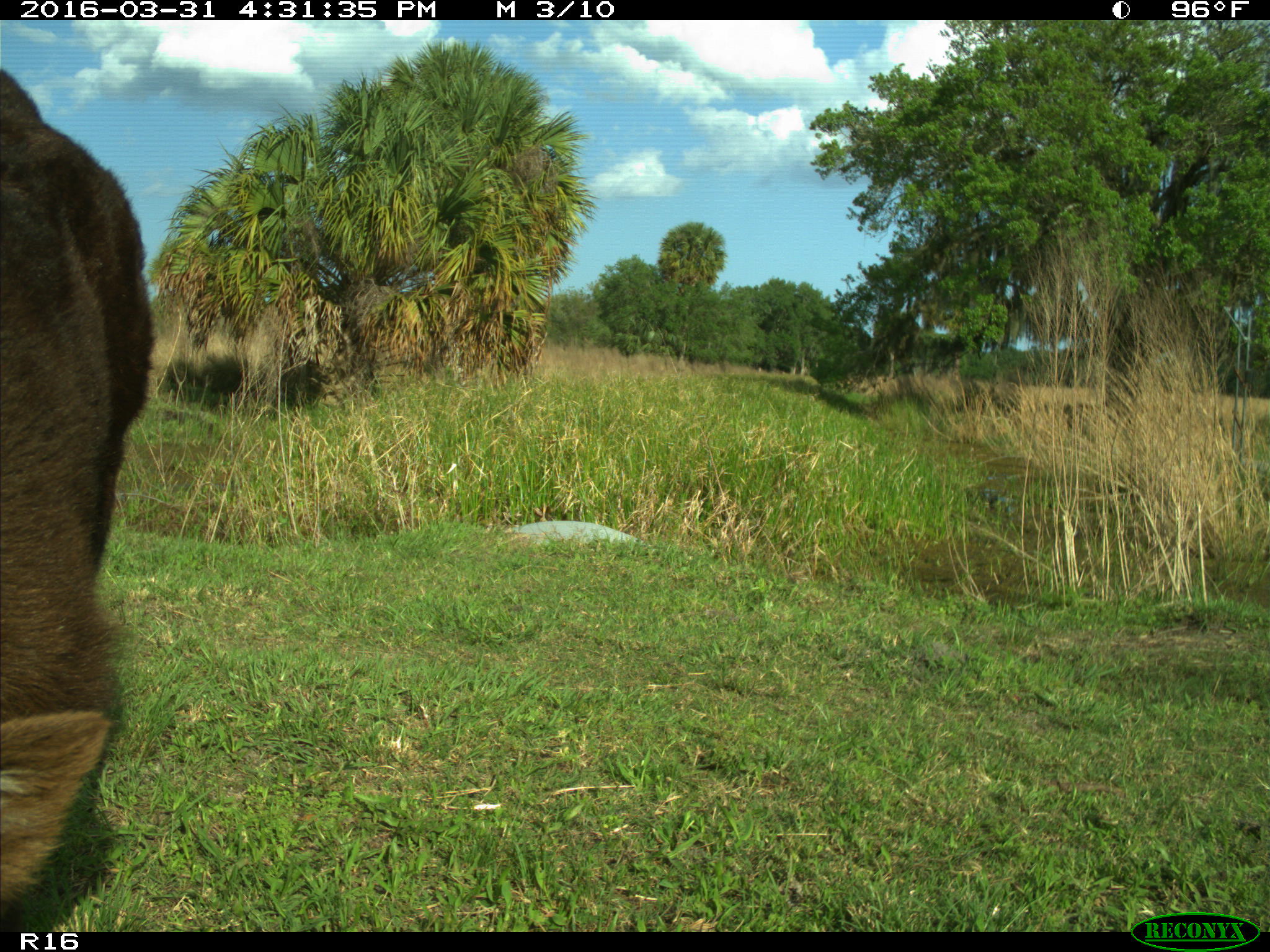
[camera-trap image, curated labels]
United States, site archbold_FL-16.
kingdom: Animalia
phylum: Chordata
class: Mammalia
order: Artiodactyla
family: Bovidae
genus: Bos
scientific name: Bos taurus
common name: domestic cow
Bos taurus (domestic cow).